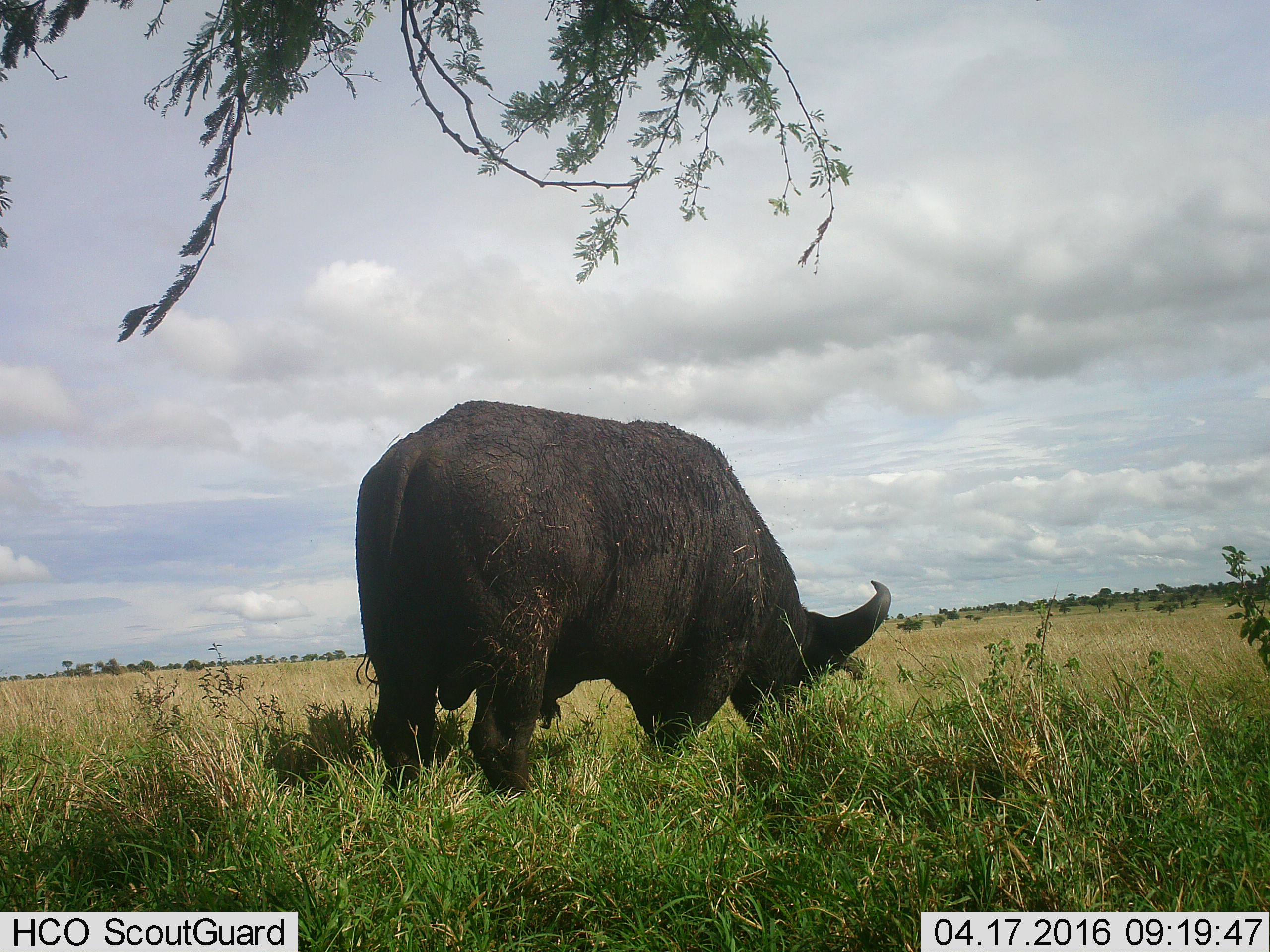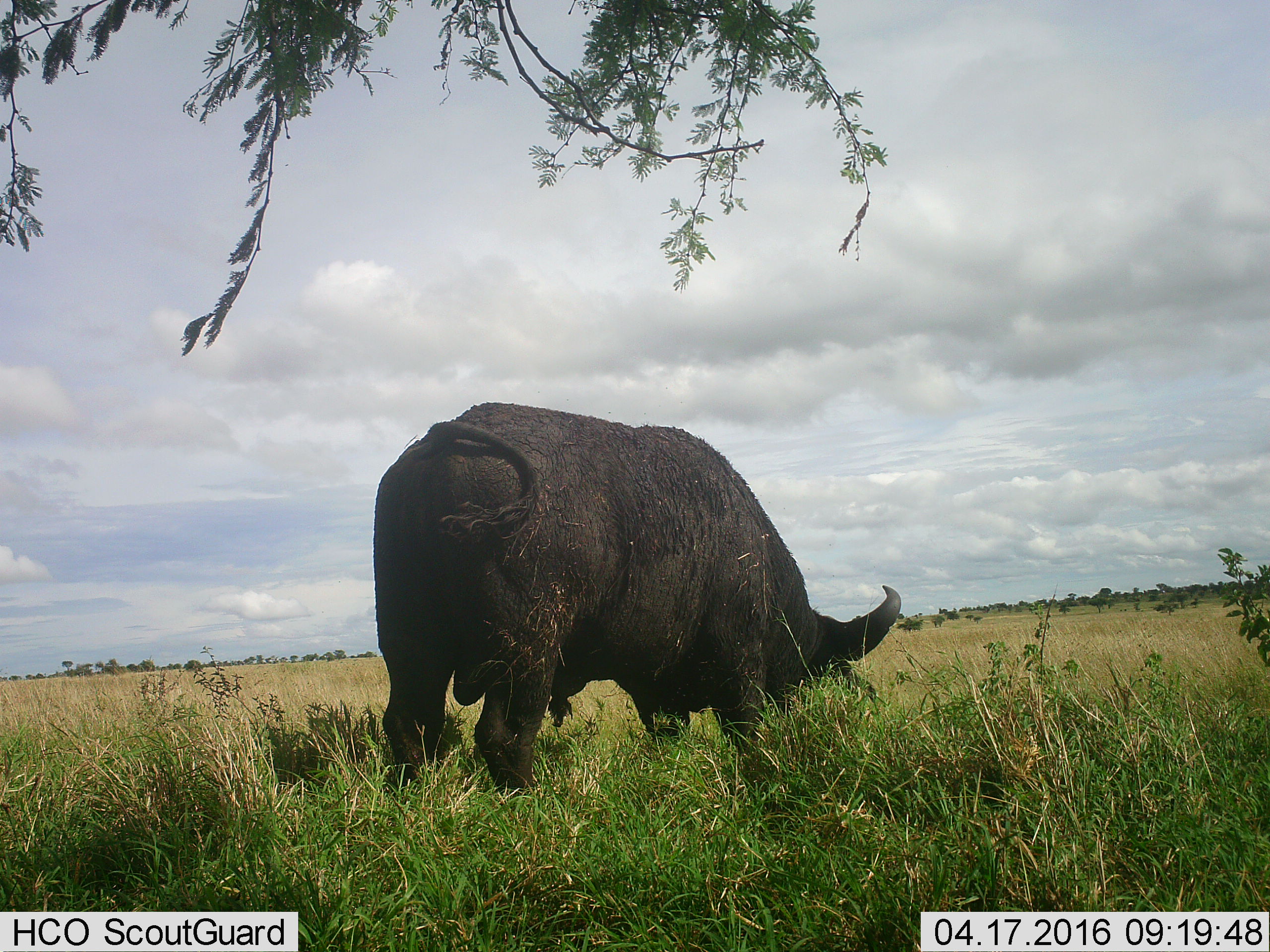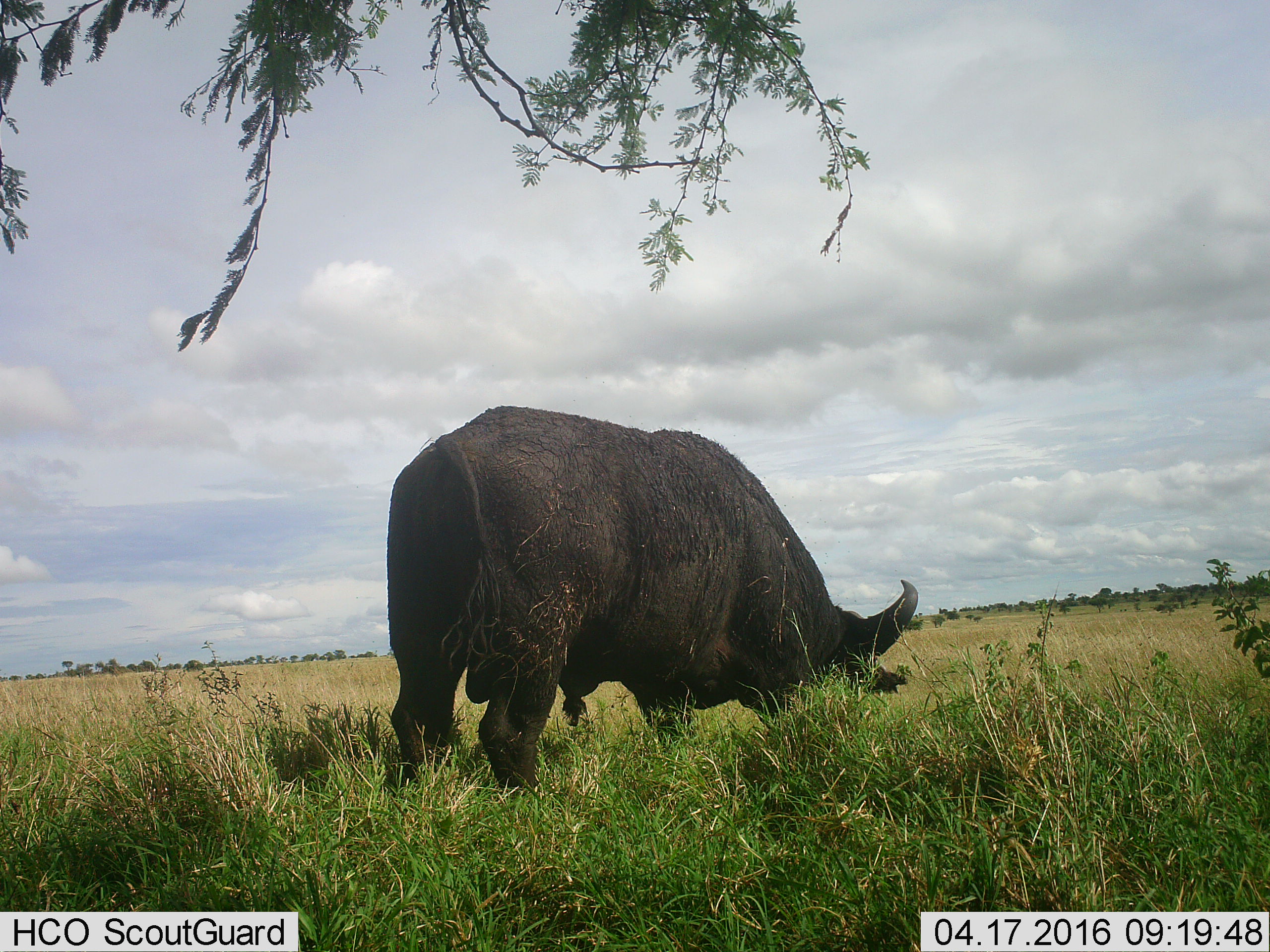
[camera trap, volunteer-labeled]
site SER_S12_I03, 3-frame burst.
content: unidentified animal